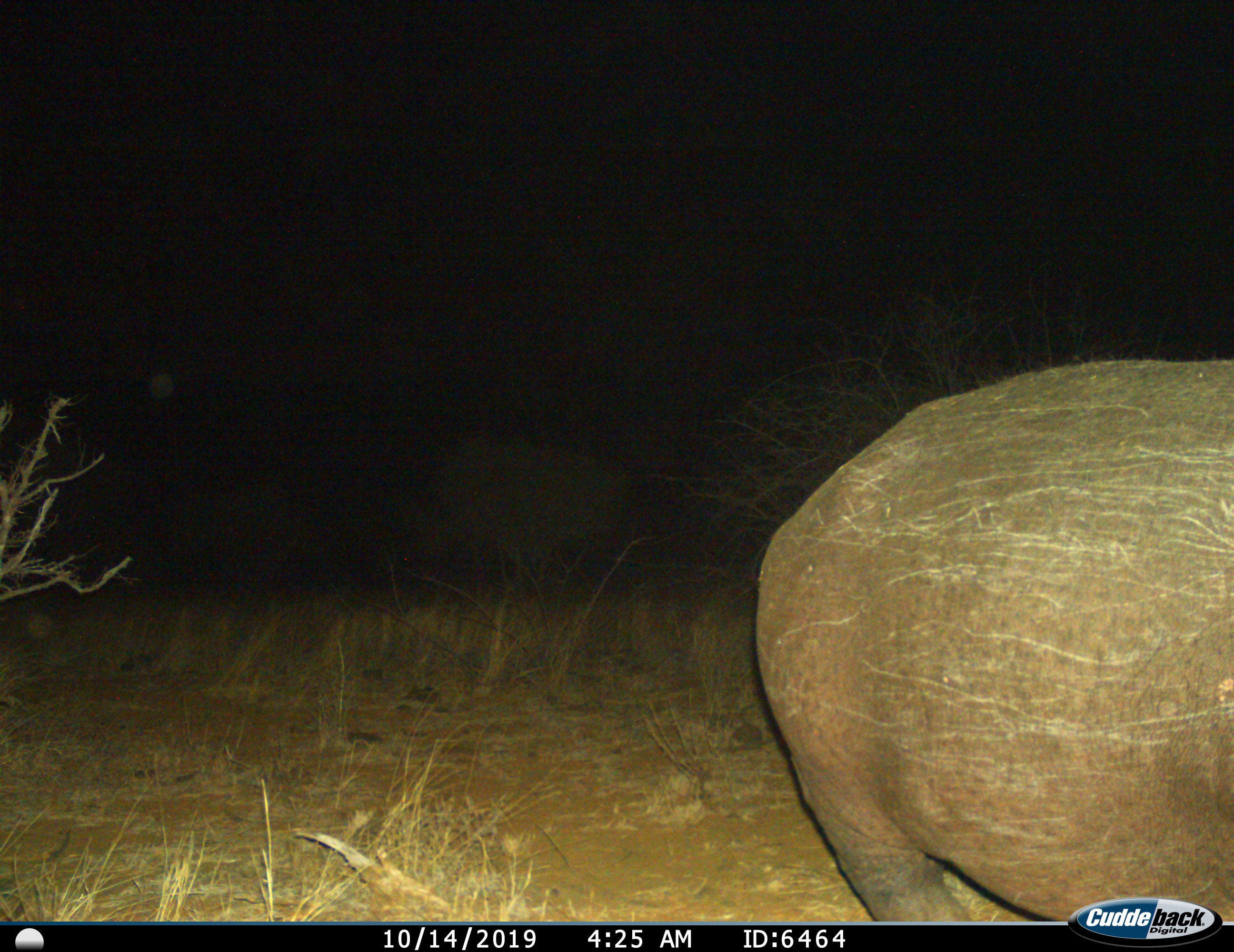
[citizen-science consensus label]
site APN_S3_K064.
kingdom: Animalia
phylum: Chordata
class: Mammalia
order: Artiodactyla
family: Hippopotamidae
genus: Hippopotamus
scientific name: Hippopotamus amphibius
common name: hippopotamus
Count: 1.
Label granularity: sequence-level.